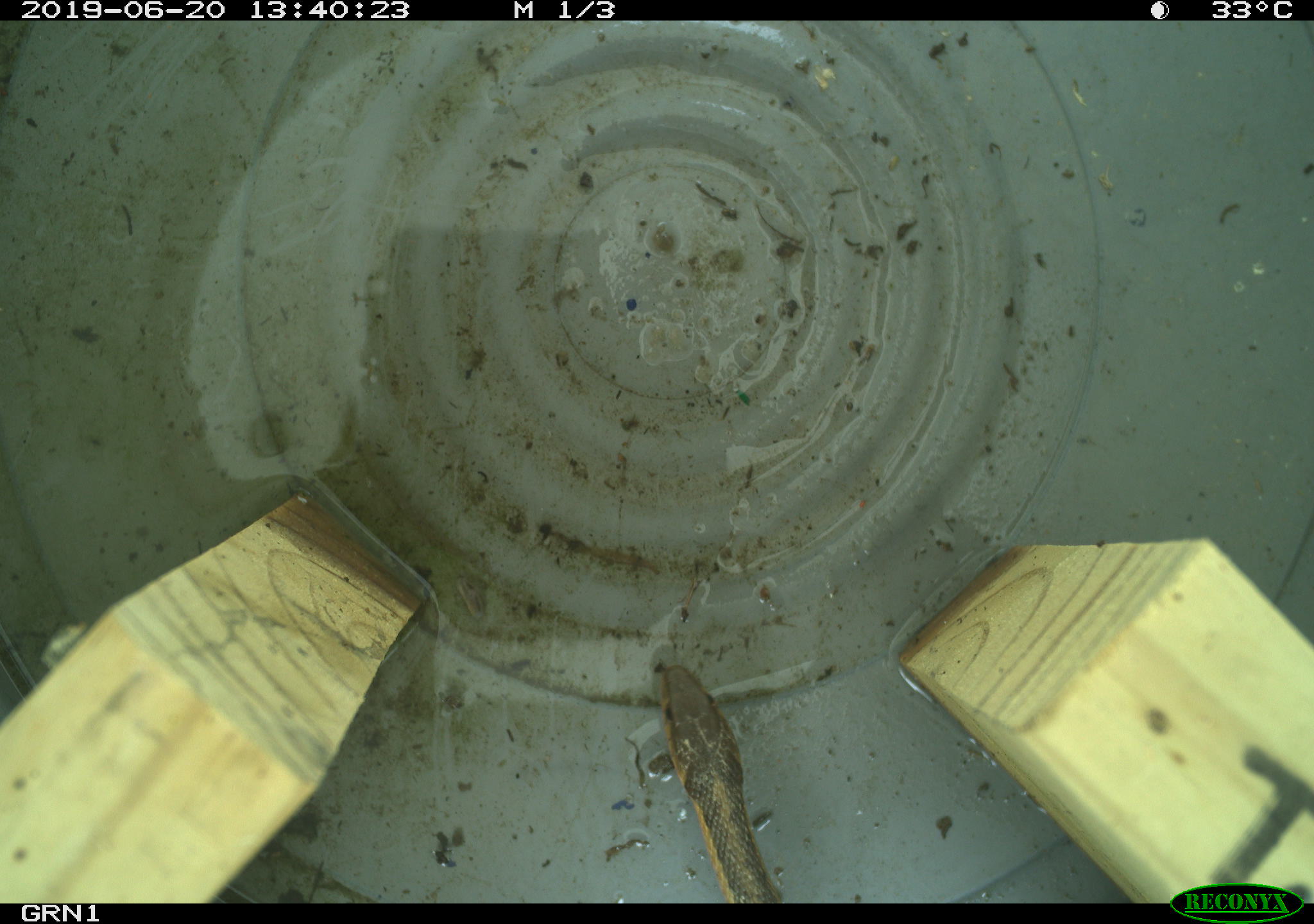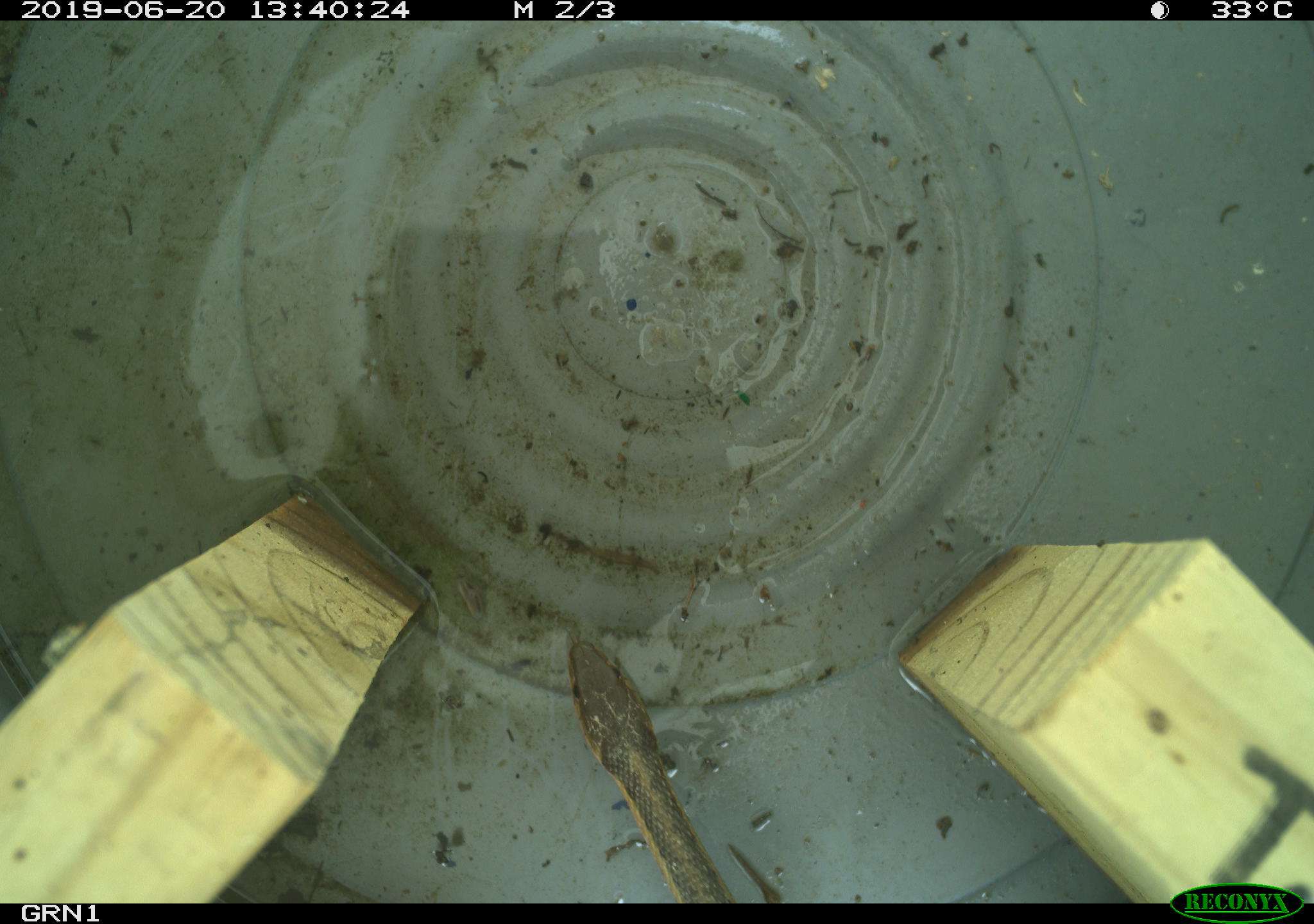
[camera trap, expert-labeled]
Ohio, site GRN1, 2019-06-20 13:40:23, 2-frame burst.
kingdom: Animalia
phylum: Chordata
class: Reptilia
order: Squamata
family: Colubridae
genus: Thamnophis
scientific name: Thamnophis sirtalis sirtalis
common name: eastern gartersnake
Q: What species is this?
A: Eastern gartersnake (Thamnophis sirtalis sirtalis).